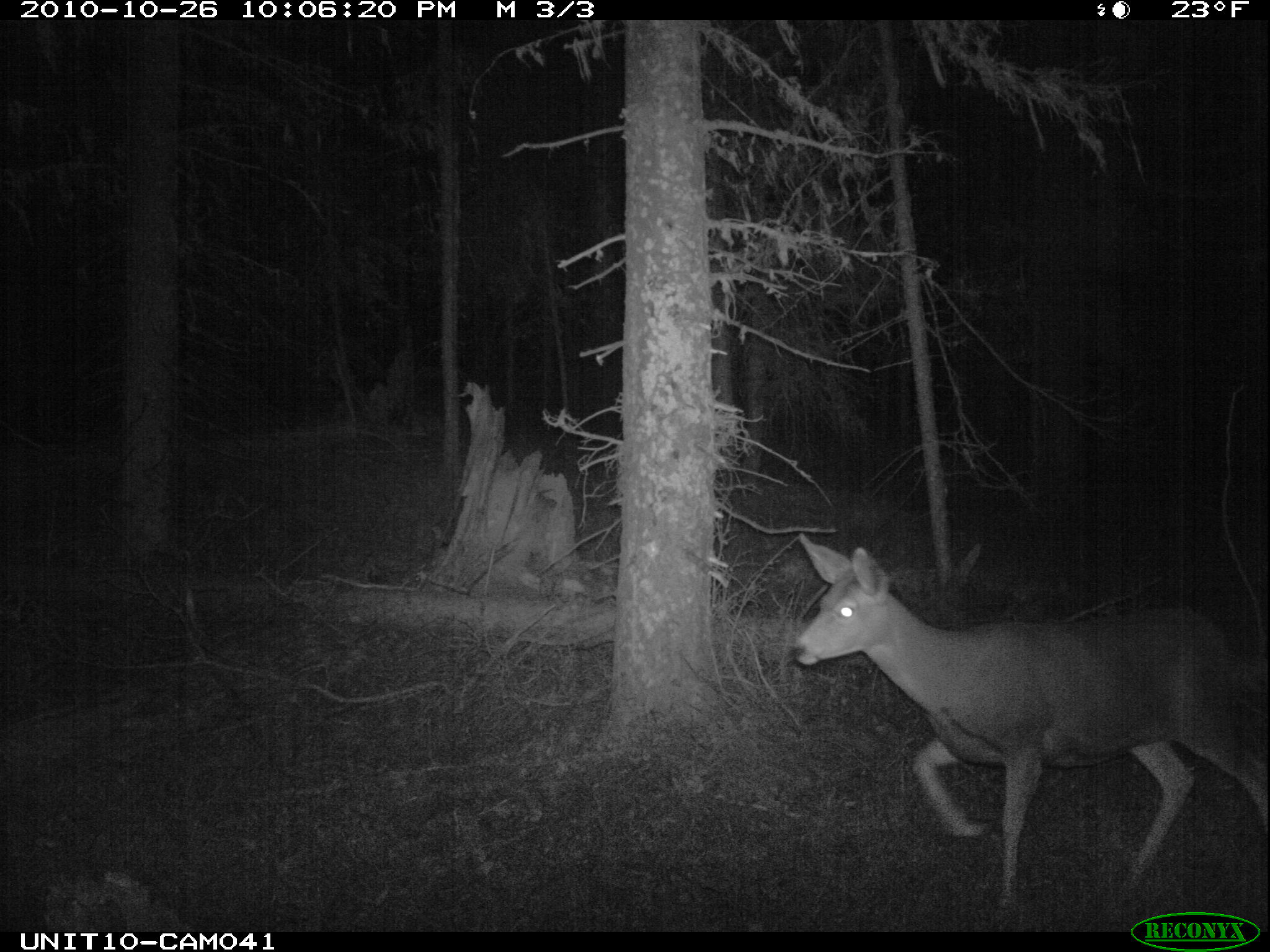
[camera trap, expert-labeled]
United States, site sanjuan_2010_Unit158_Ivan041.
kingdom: Animalia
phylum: Chordata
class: Mammalia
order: Artiodactyla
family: Cervidae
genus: Odocoileus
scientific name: Odocoileus hemionus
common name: mule deer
Odocoileus hemionus (mule deer).